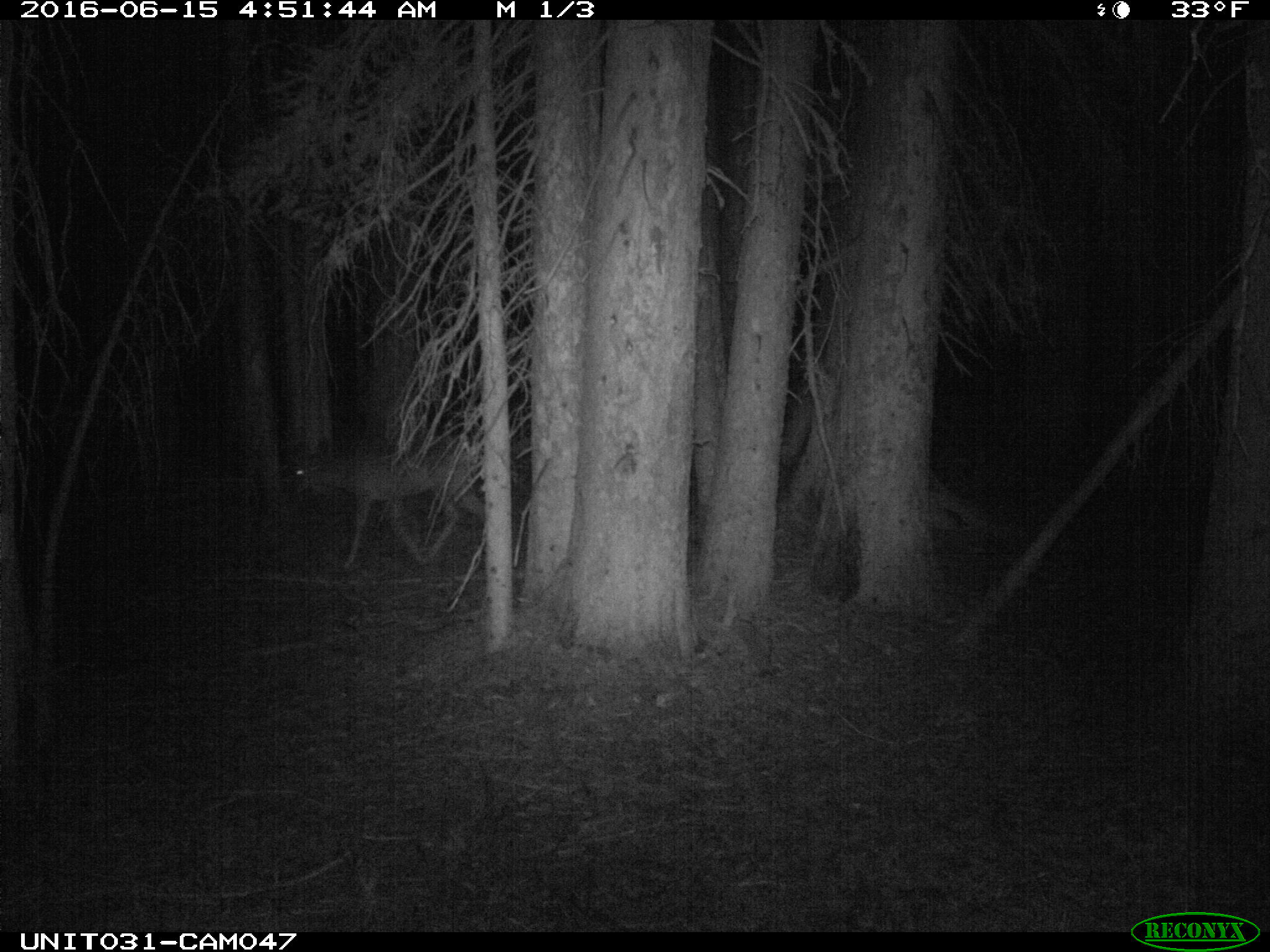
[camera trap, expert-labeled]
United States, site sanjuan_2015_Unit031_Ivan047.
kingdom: Animalia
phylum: Chordata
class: Mammalia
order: Artiodactyla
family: Cervidae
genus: Odocoileus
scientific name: Odocoileus hemionus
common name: mule deer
Odocoileus hemionus (mule deer).